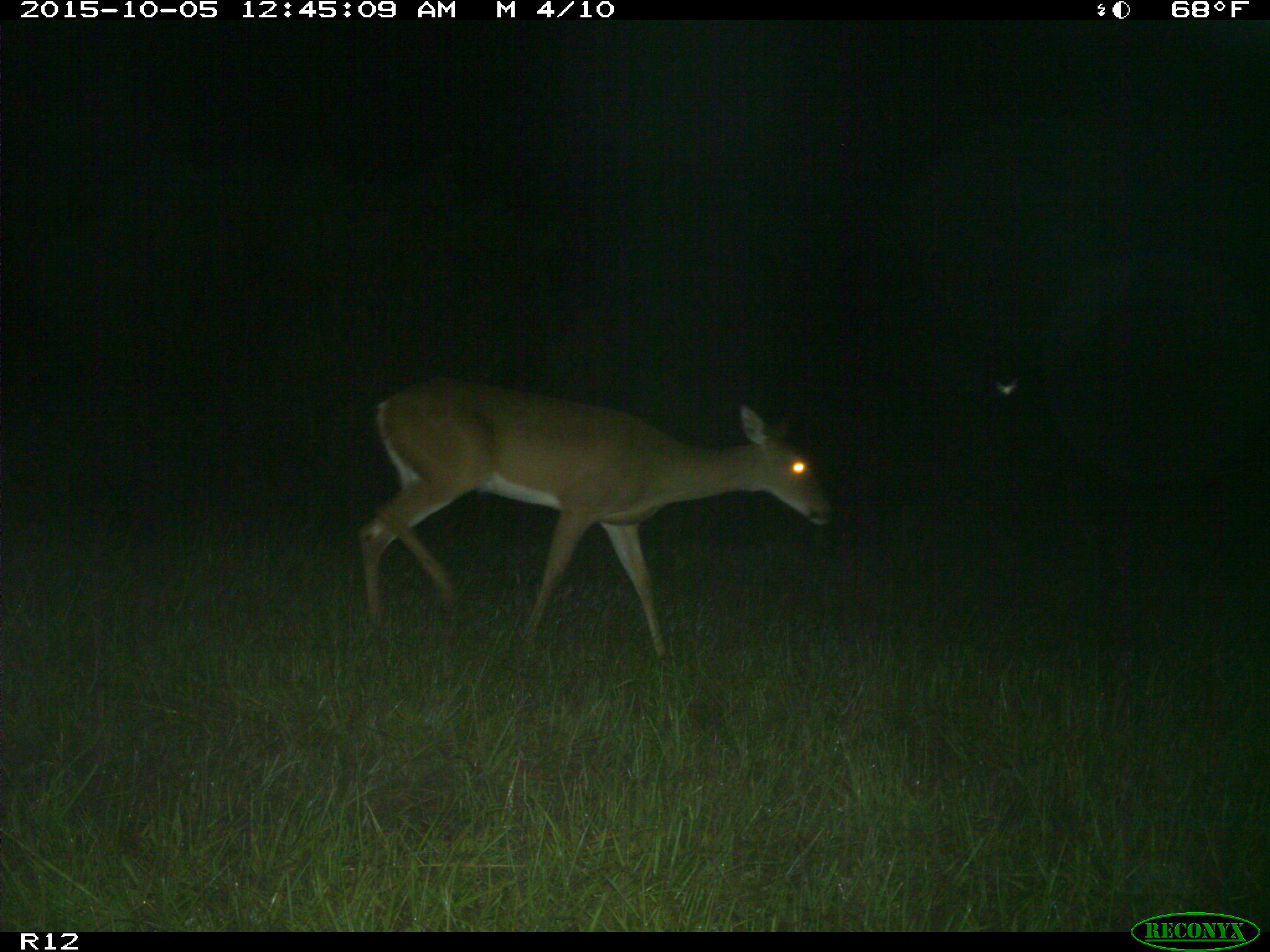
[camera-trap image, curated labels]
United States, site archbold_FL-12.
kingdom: Animalia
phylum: Chordata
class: Mammalia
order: Artiodactyla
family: Cervidae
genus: Odocoileus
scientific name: Odocoileus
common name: deer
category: unidentified deer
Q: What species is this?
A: Unidentified deer (deer) (Odocoileus).